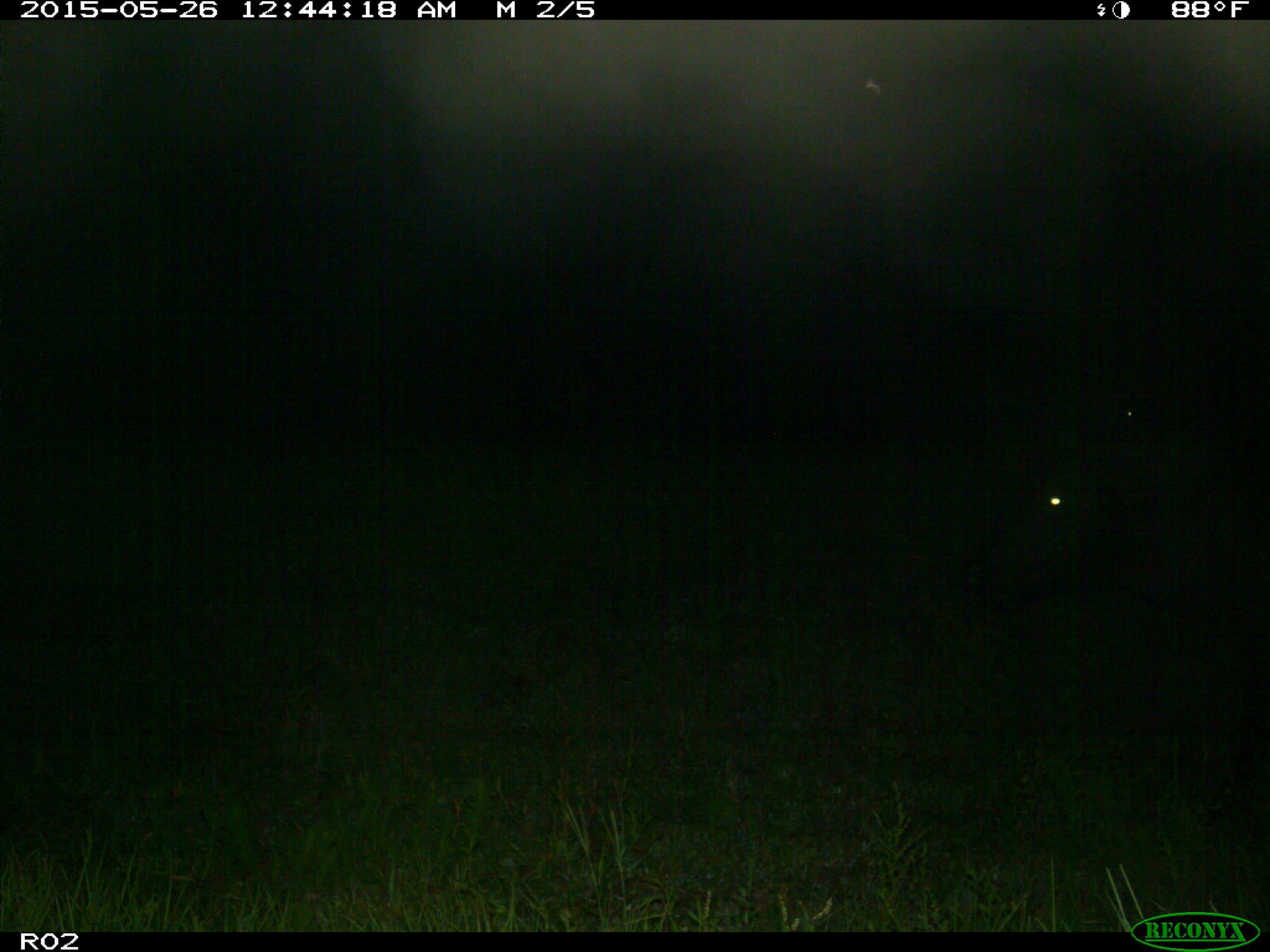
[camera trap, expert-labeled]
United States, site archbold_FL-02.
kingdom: Animalia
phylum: Chordata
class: Mammalia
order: Artiodactyla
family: Bovidae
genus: Bos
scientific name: Bos taurus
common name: domestic cow